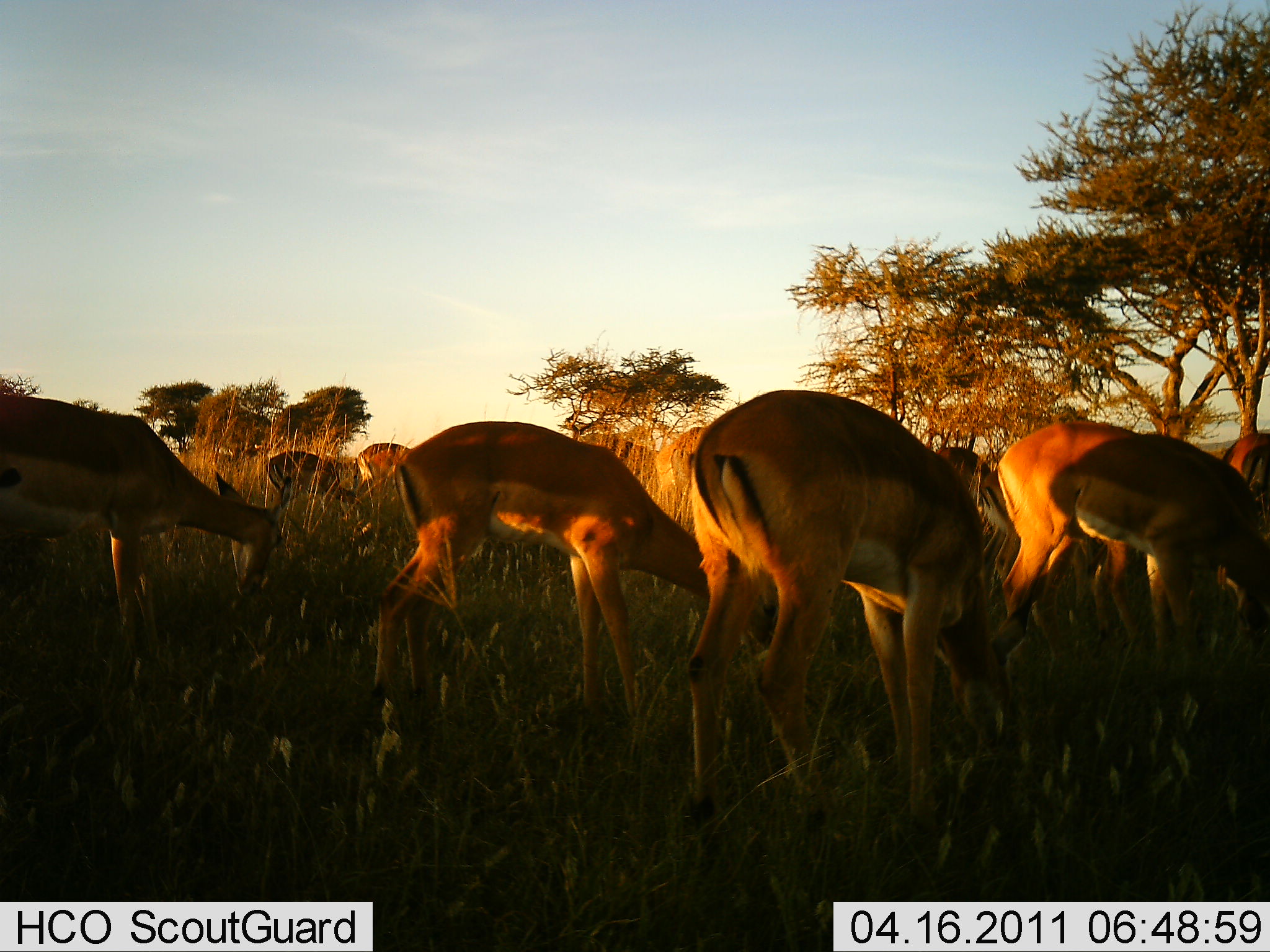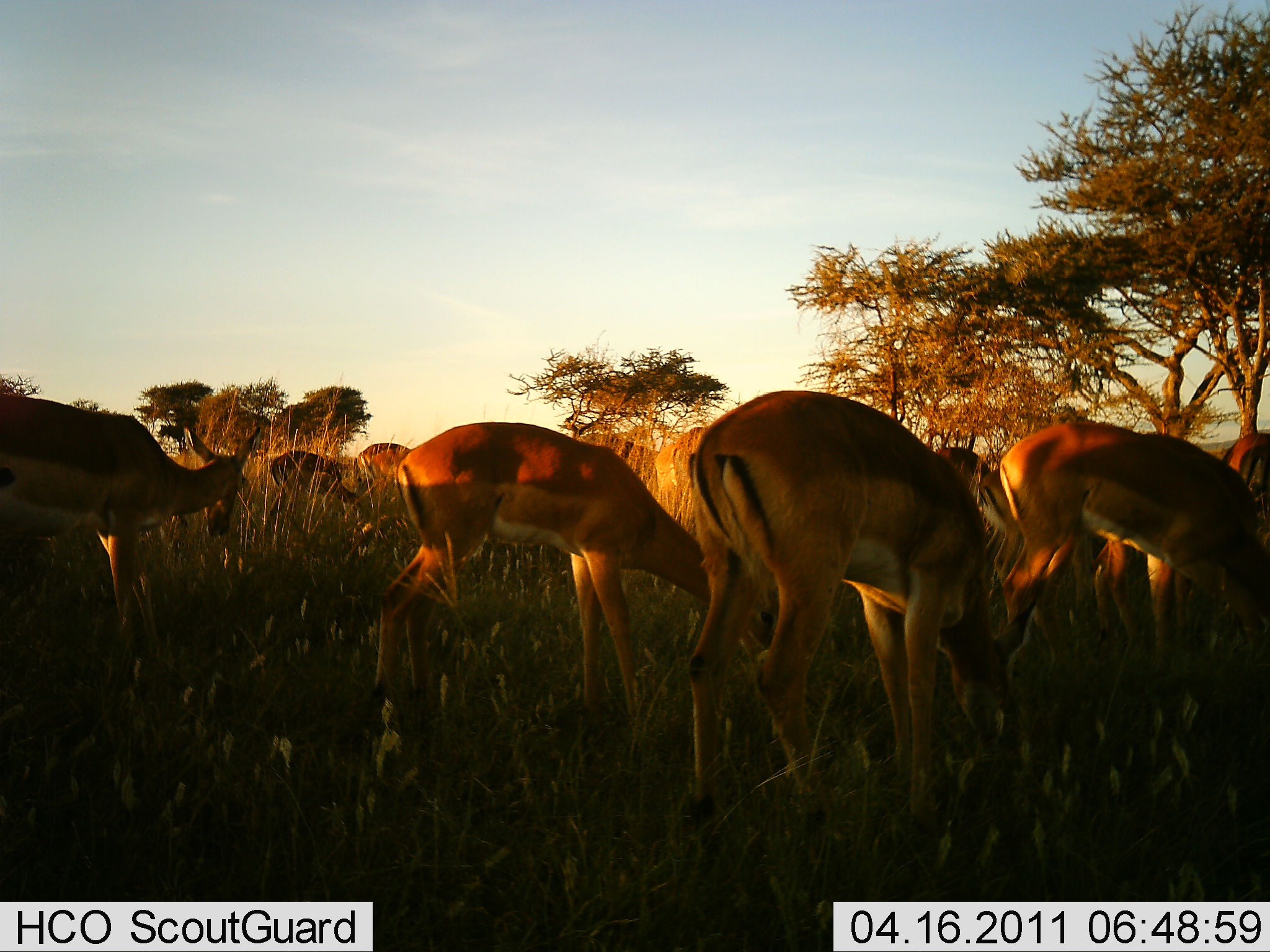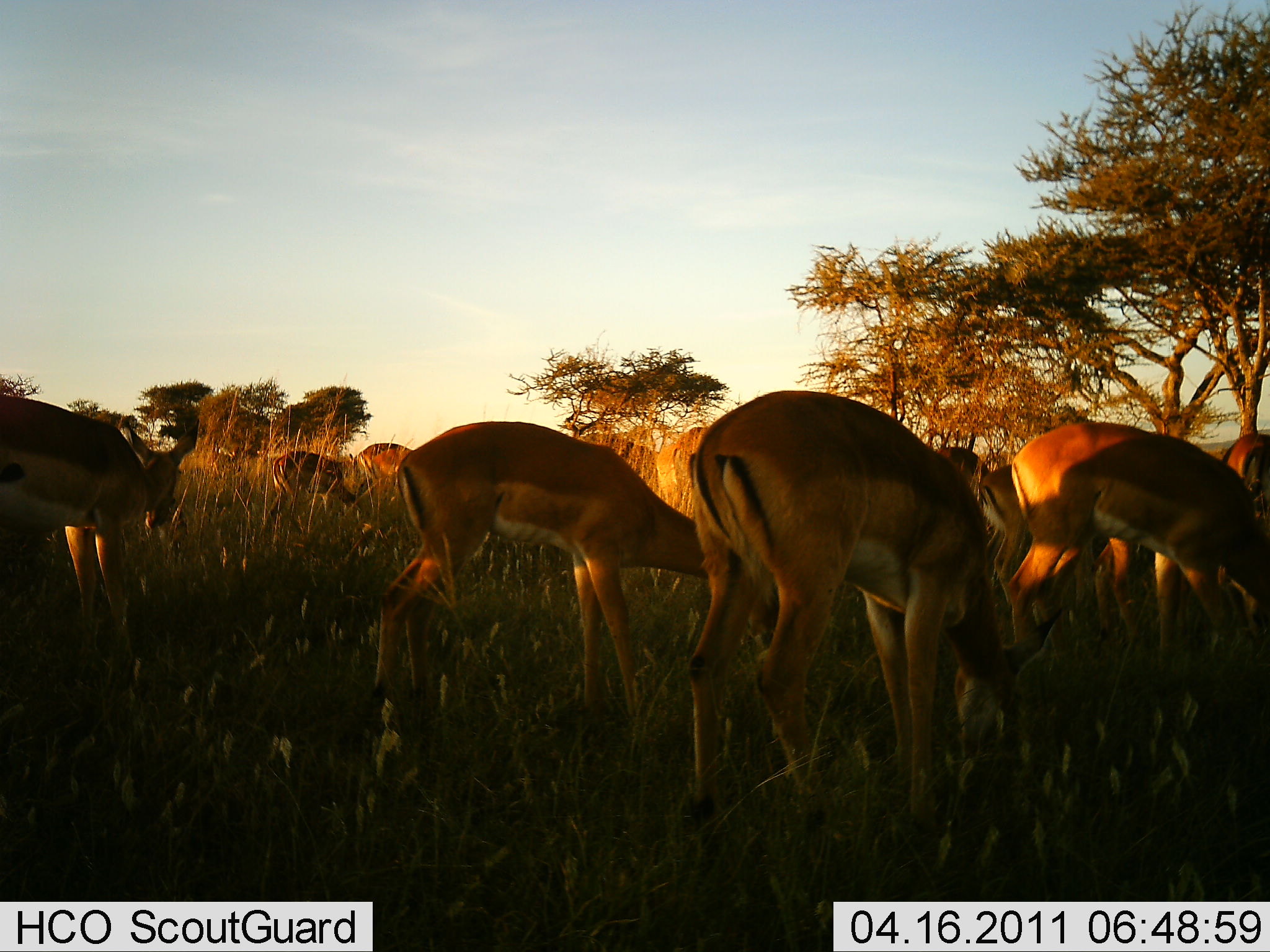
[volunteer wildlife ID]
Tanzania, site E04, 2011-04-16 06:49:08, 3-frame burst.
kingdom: Animalia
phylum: Chordata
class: Mammalia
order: Artiodactyla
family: Bovidae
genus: Aepyceros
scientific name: Aepyceros melampus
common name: impala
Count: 9.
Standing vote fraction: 22%.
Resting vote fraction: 0%.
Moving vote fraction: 11%.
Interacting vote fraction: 0%.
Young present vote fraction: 11%.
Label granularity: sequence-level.